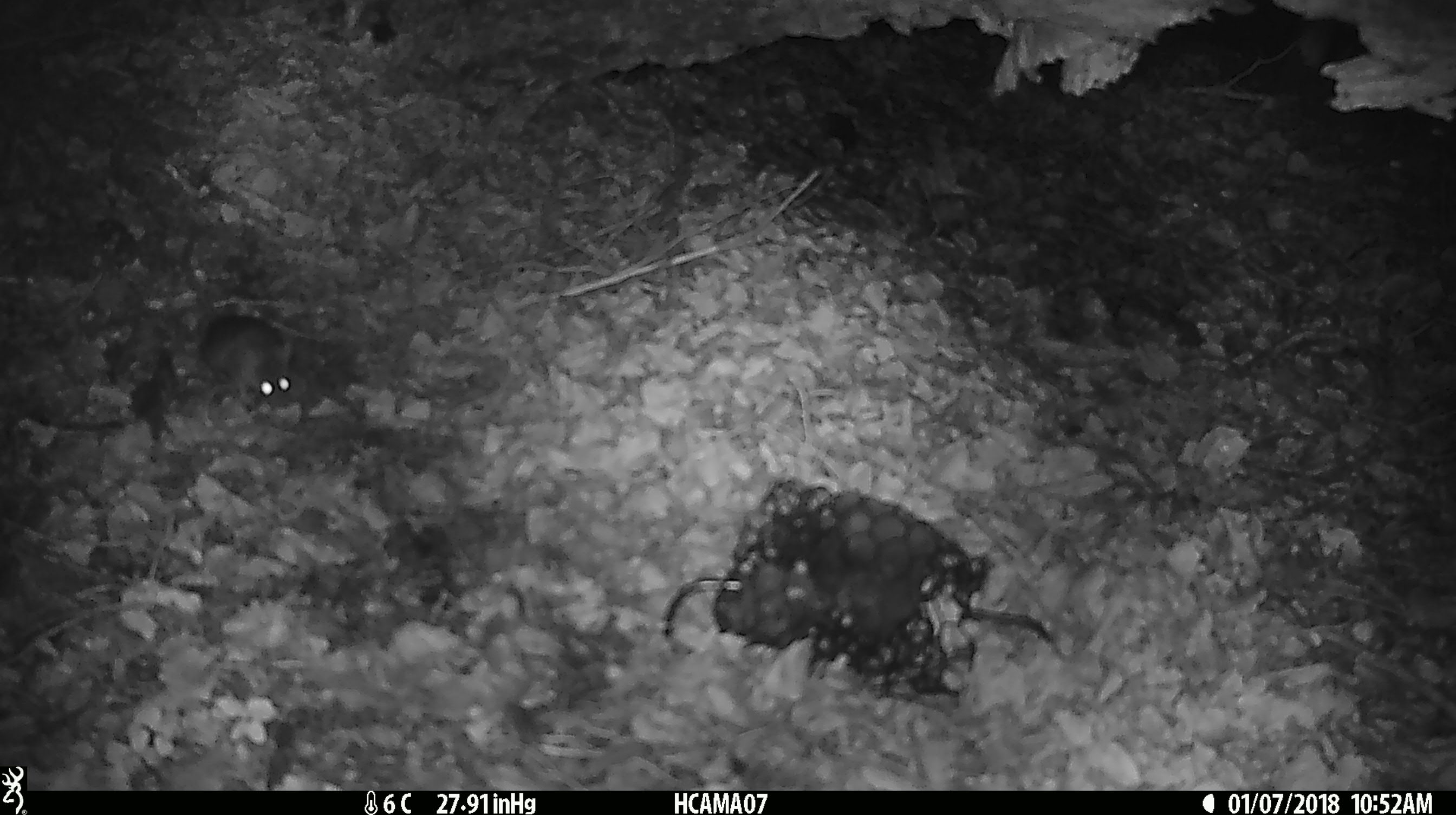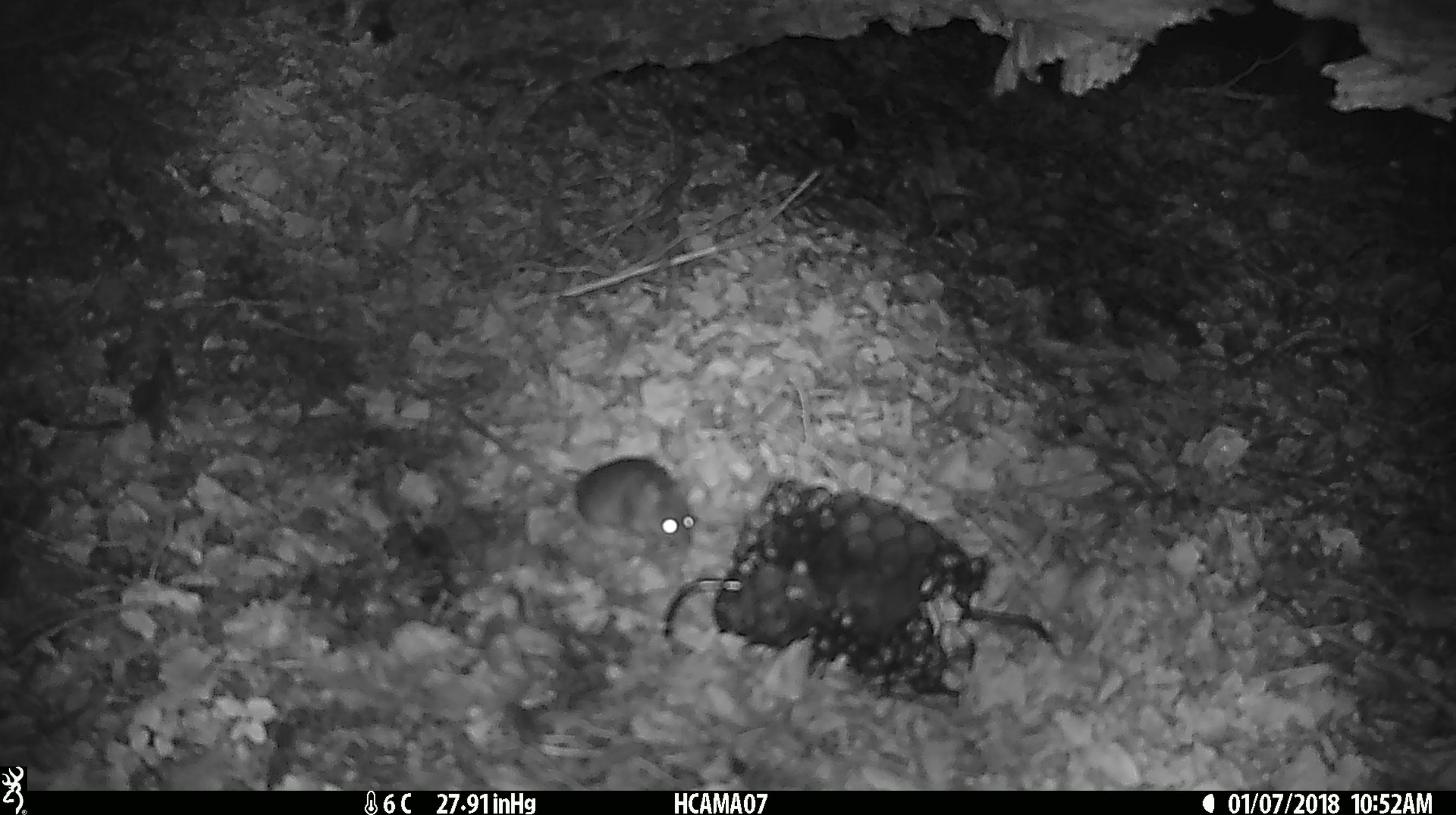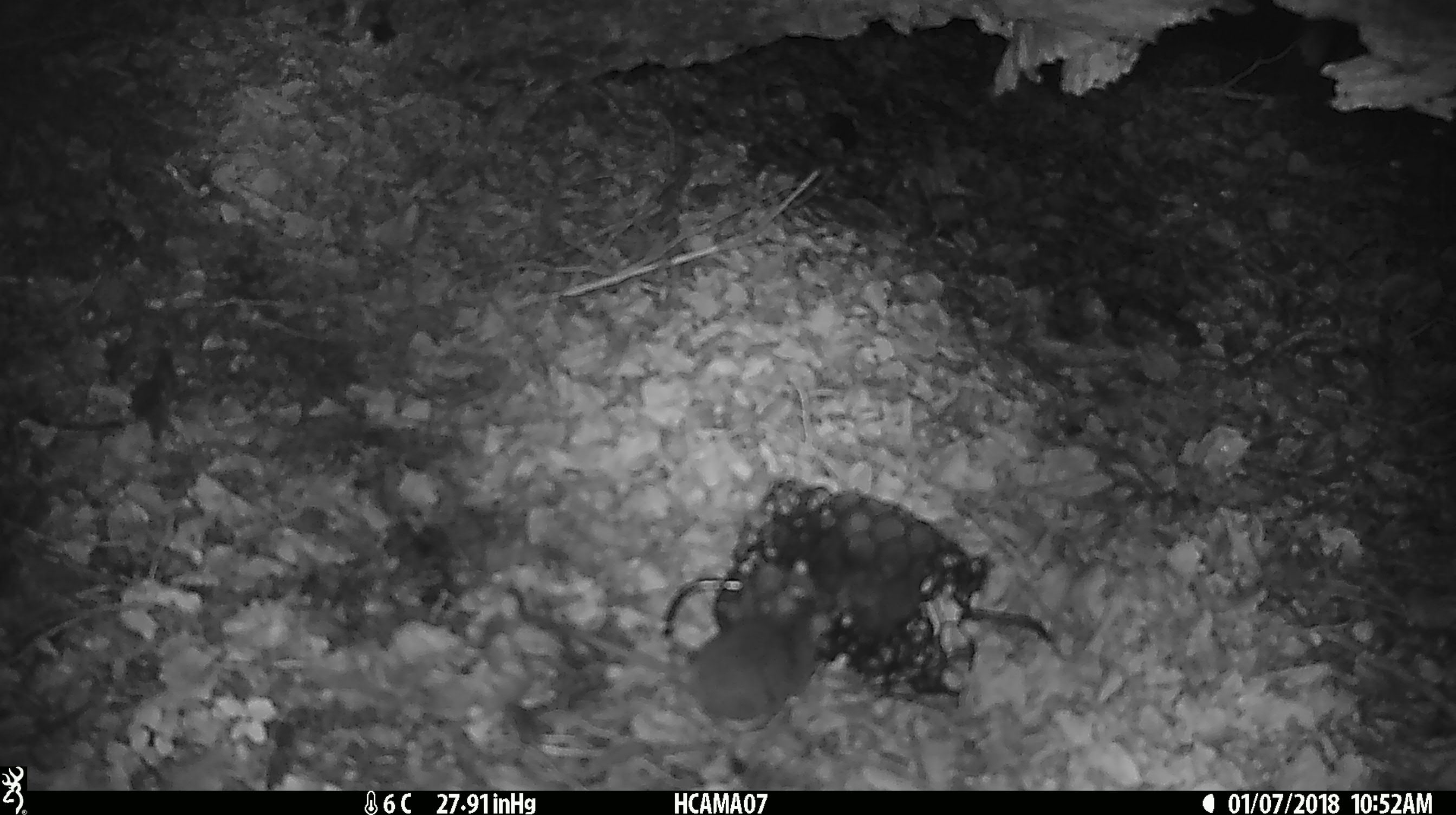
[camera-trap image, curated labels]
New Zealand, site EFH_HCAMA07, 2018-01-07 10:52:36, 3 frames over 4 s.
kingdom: Animalia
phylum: Chordata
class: Mammalia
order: Rodentia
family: Muridae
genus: Mus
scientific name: Mus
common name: mouse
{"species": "mouse (Mus)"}